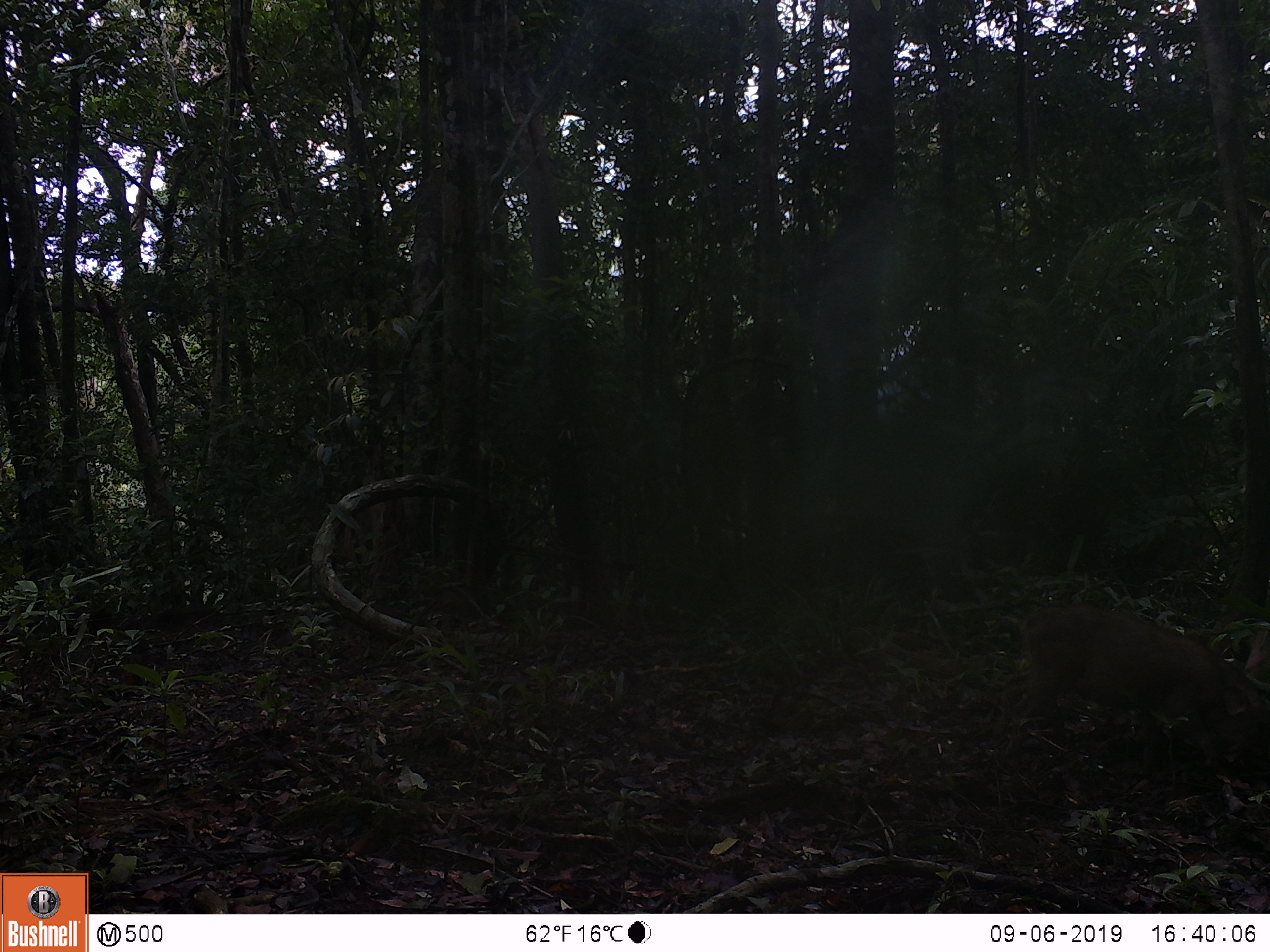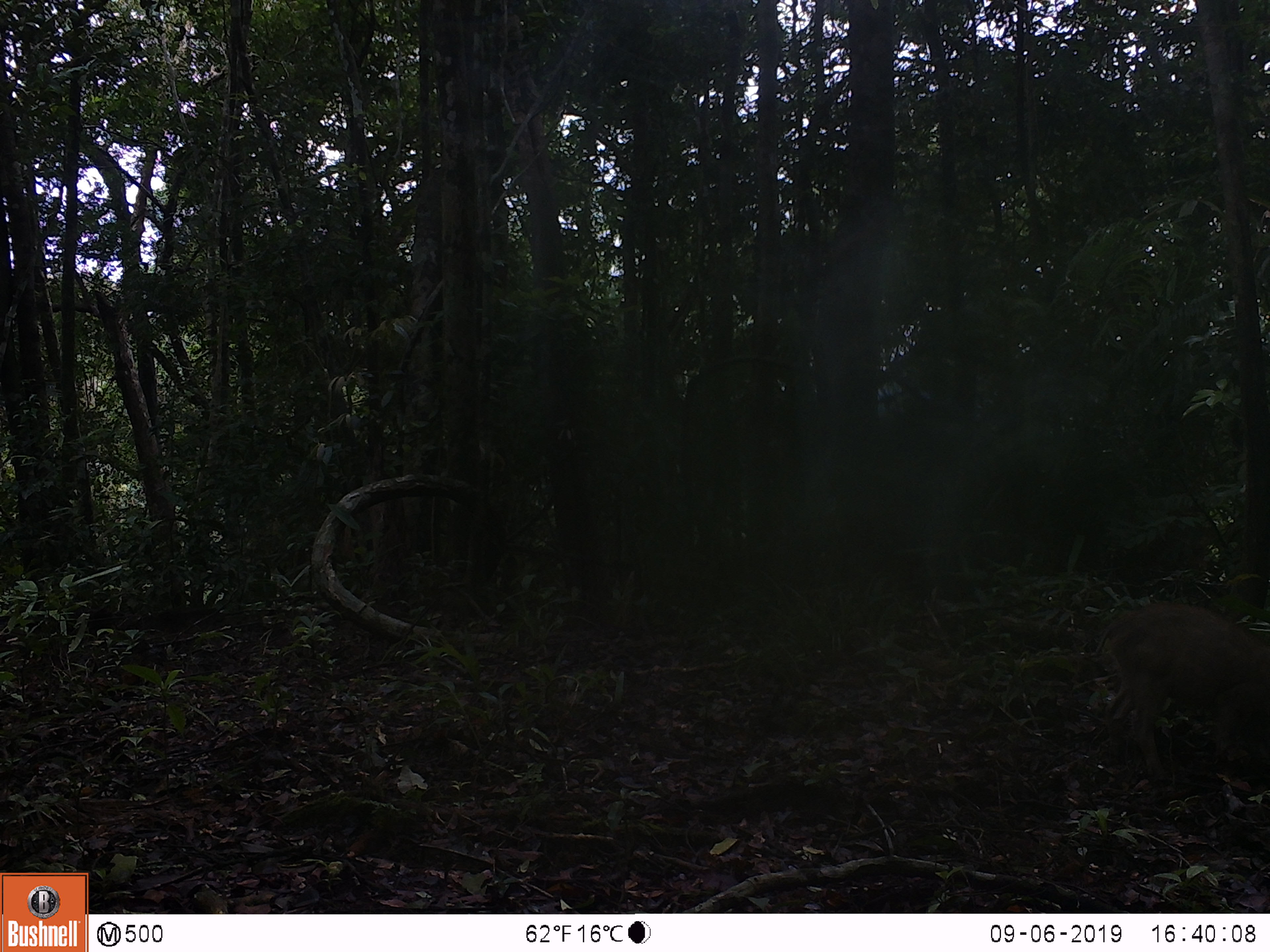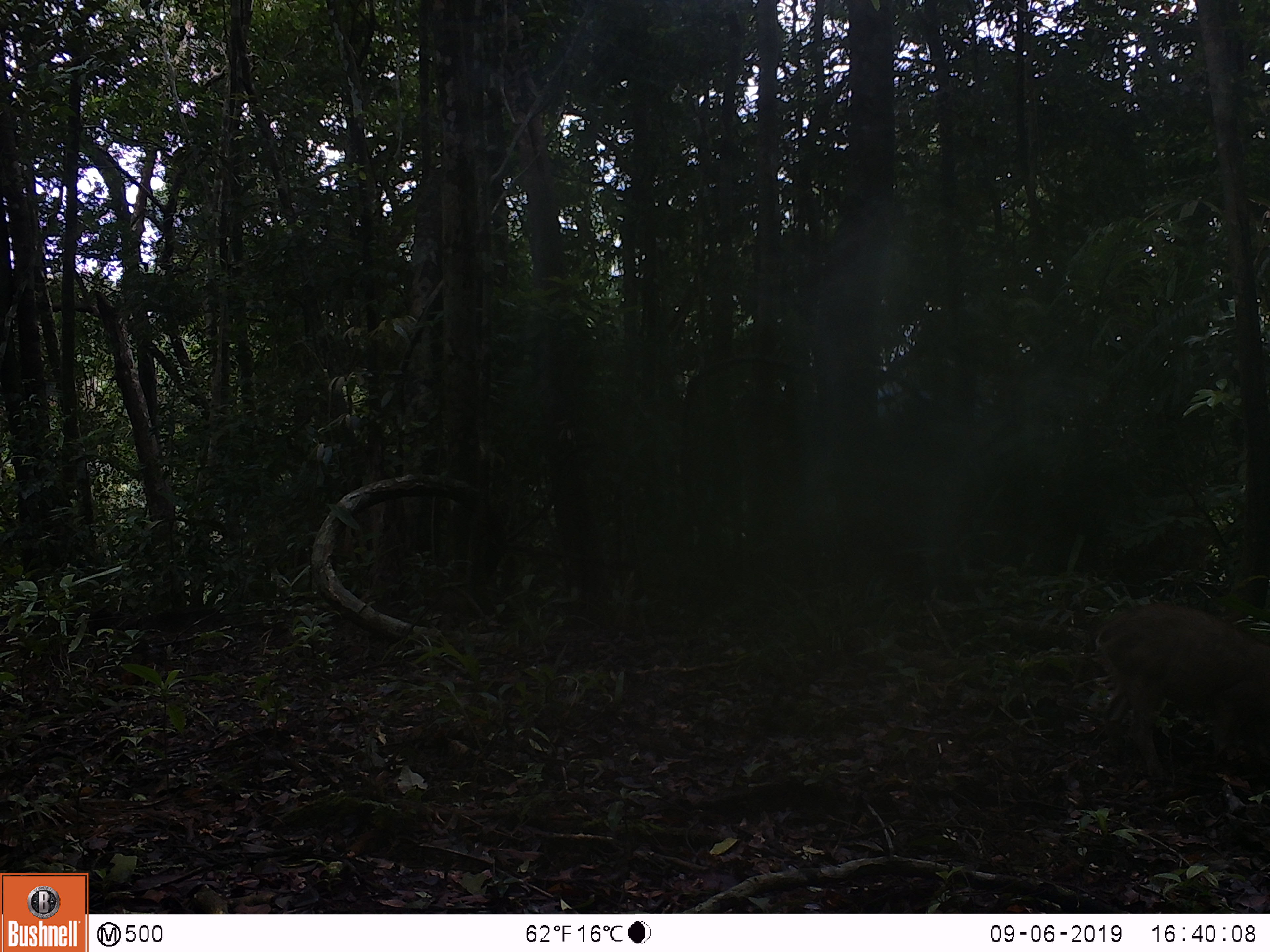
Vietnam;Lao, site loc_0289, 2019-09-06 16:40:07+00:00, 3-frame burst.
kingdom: Animalia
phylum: Chordata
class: Mammalia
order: Artiodactyla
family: Suidae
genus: Sus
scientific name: Sus scrofa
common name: eurasian wild pig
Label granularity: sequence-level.